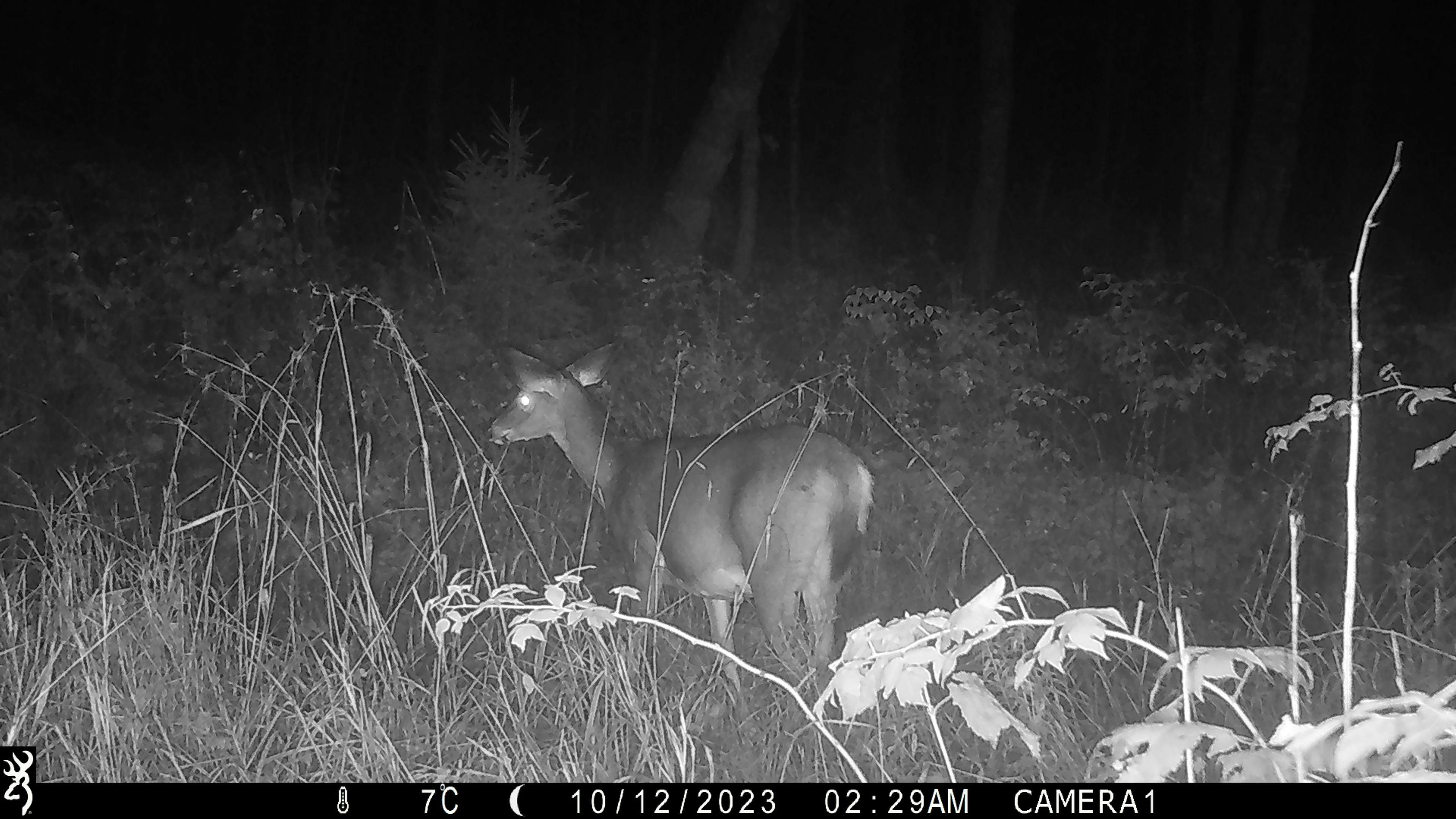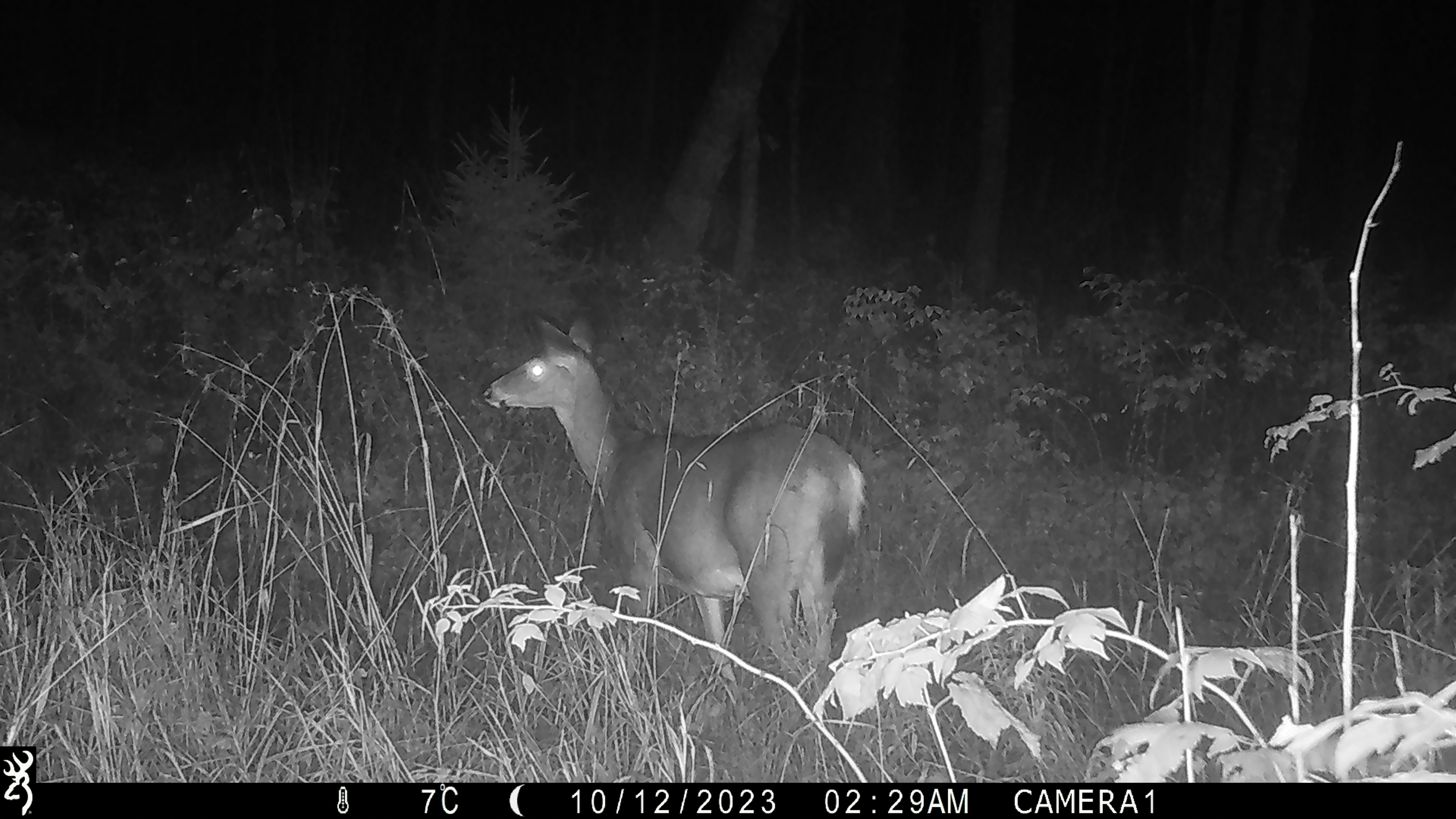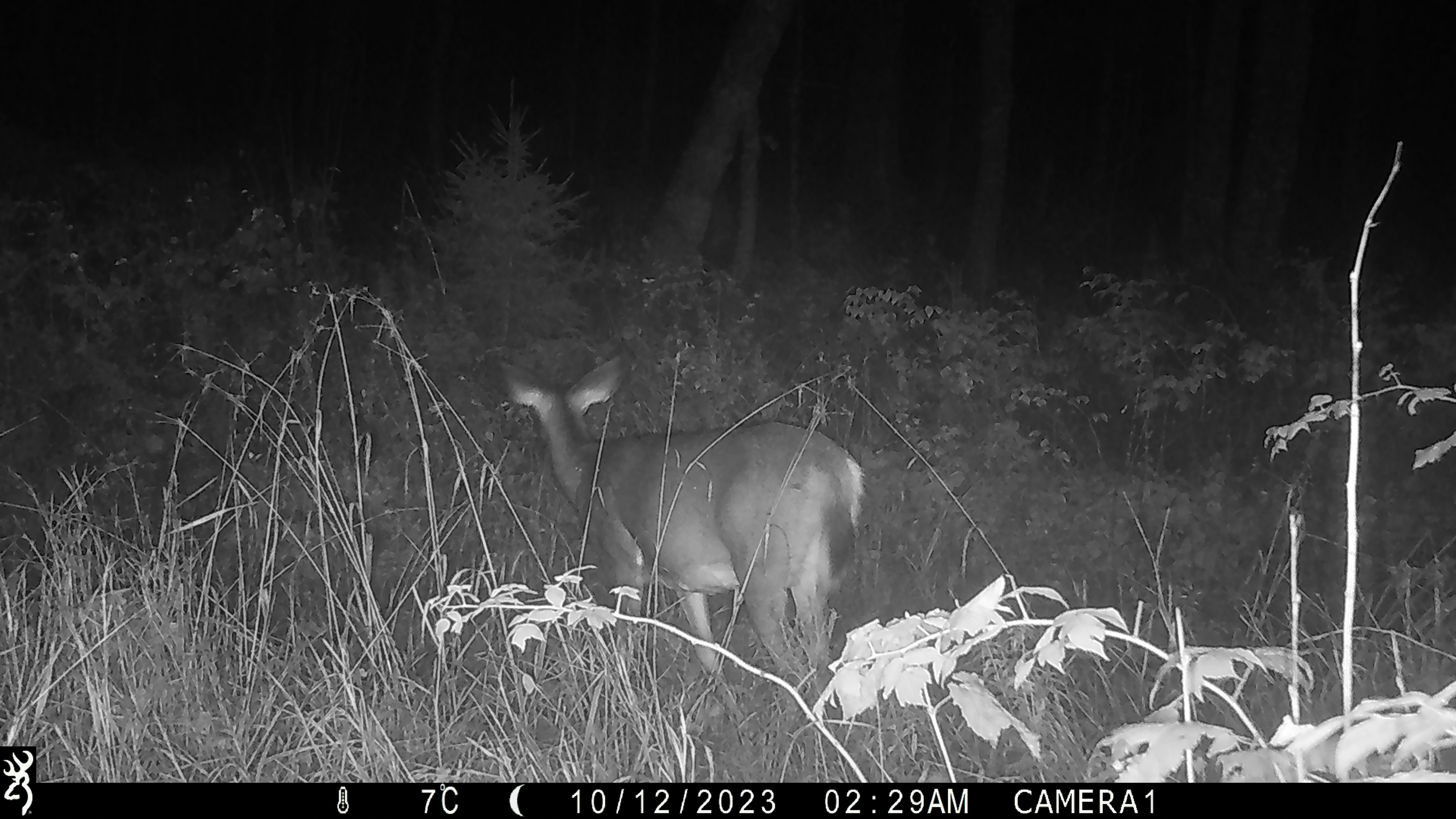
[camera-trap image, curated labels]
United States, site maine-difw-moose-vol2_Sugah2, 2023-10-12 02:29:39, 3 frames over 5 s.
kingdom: Animalia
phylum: Chordata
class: Mammalia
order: Artiodactyla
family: Cervidae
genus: Odocoileus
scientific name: Odocoileus virginianus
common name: white-tailed deer